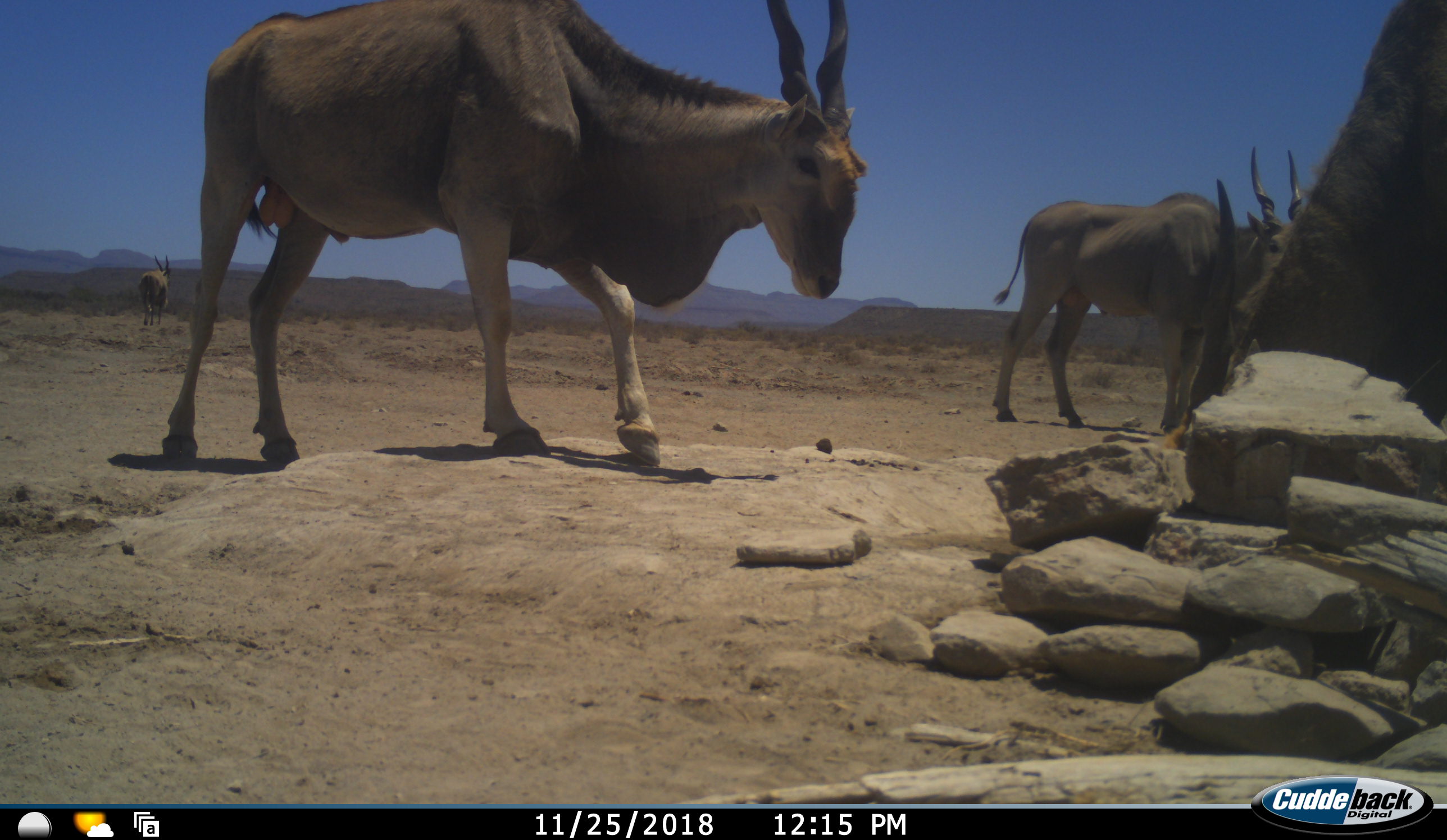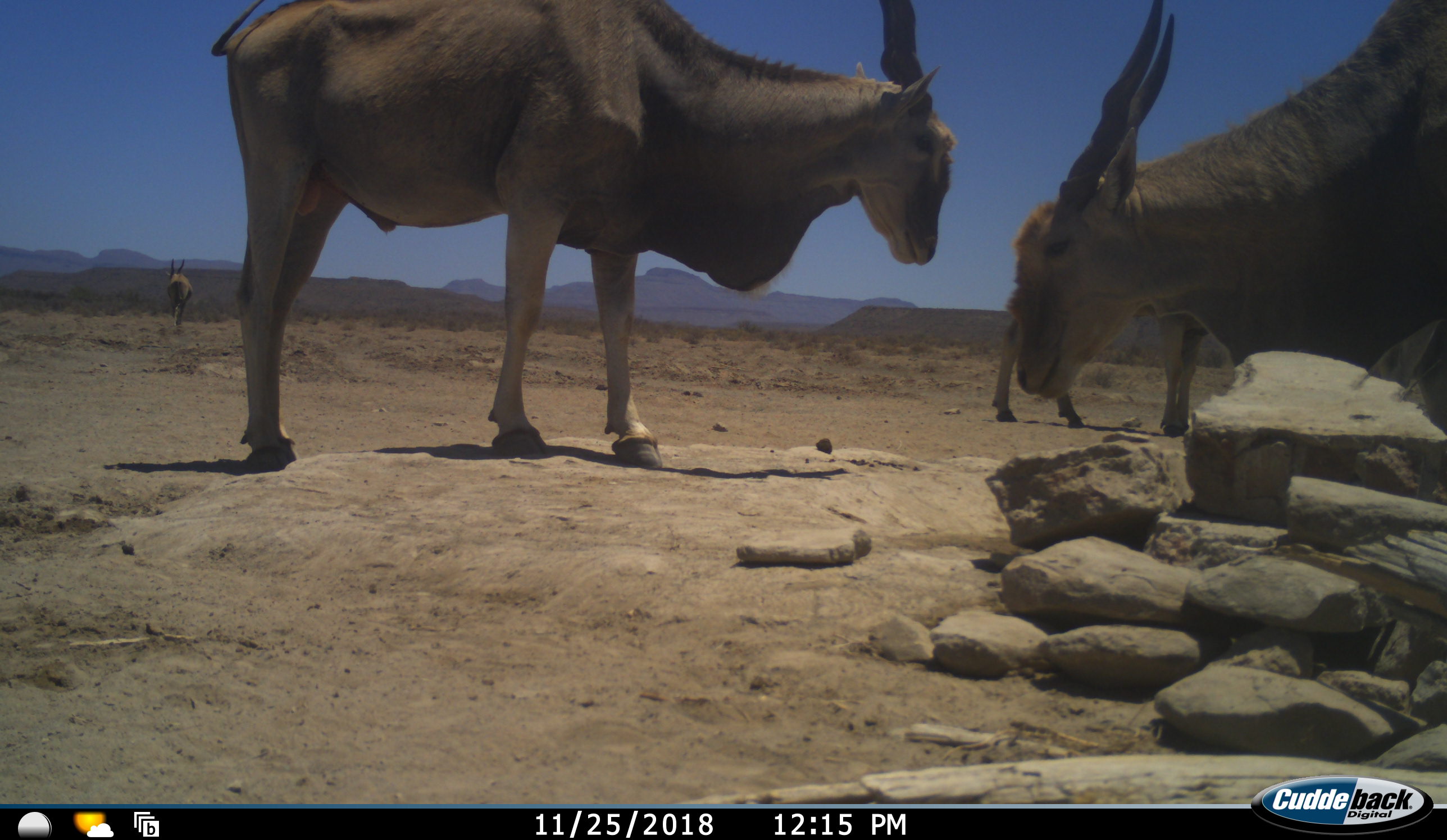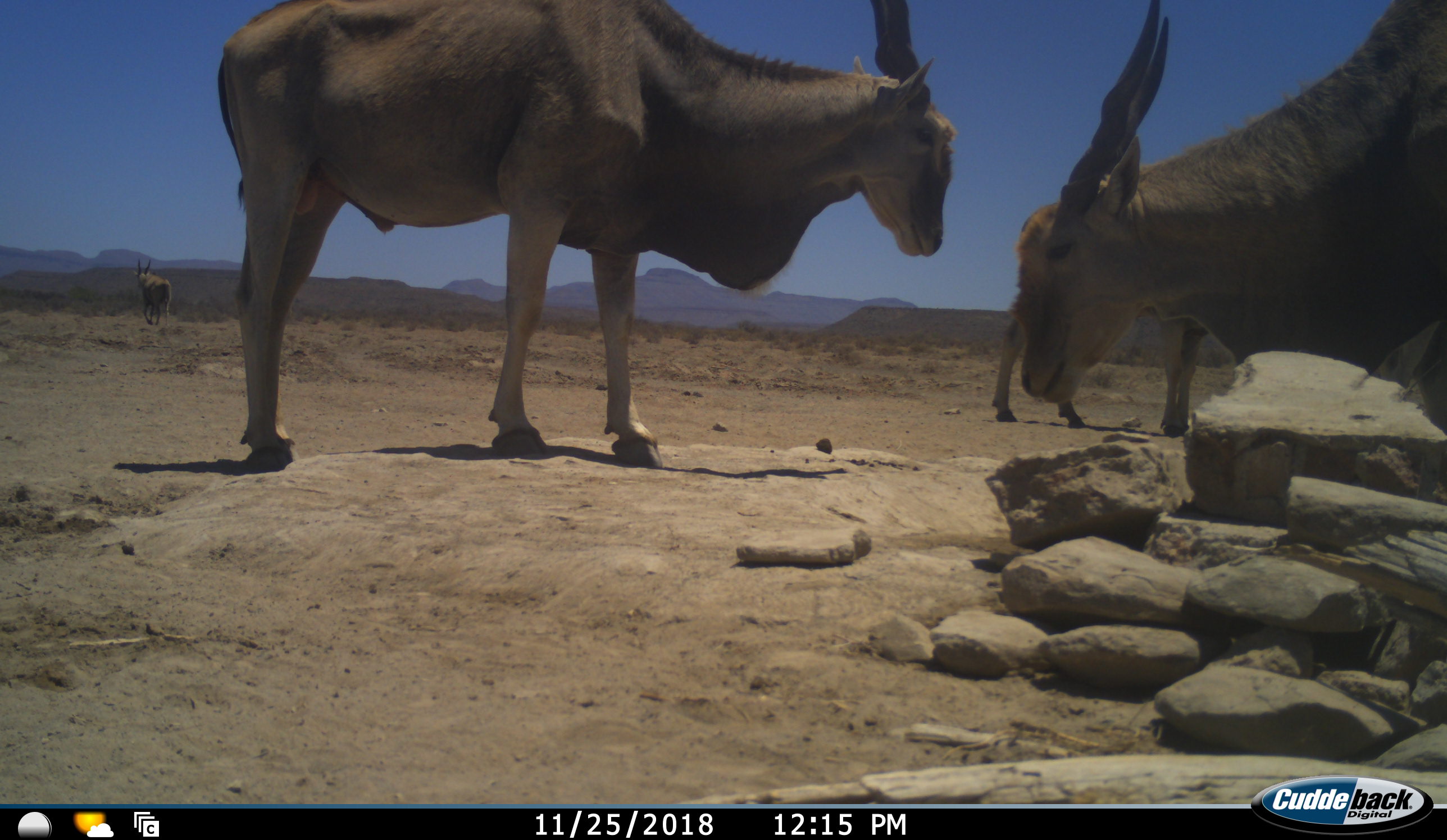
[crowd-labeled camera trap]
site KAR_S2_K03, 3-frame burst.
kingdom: Animalia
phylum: Chordata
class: Mammalia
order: Artiodactyla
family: Bovidae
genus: Tragelaphus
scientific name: Tragelaphus oryx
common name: eland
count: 4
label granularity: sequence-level